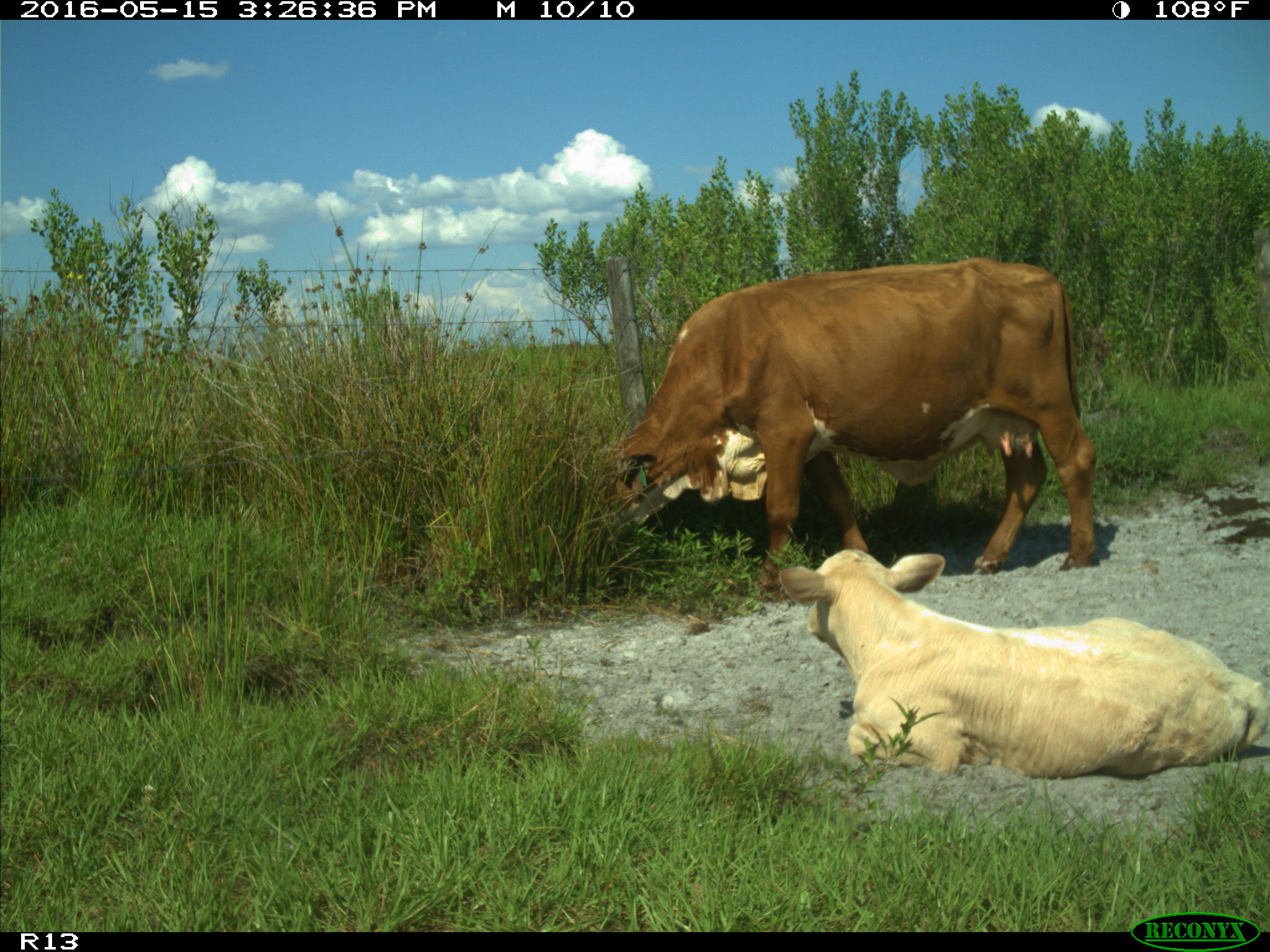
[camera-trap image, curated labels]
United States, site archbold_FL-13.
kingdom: Animalia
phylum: Chordata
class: Mammalia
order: Artiodactyla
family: Bovidae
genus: Bos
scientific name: Bos taurus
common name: domestic cow